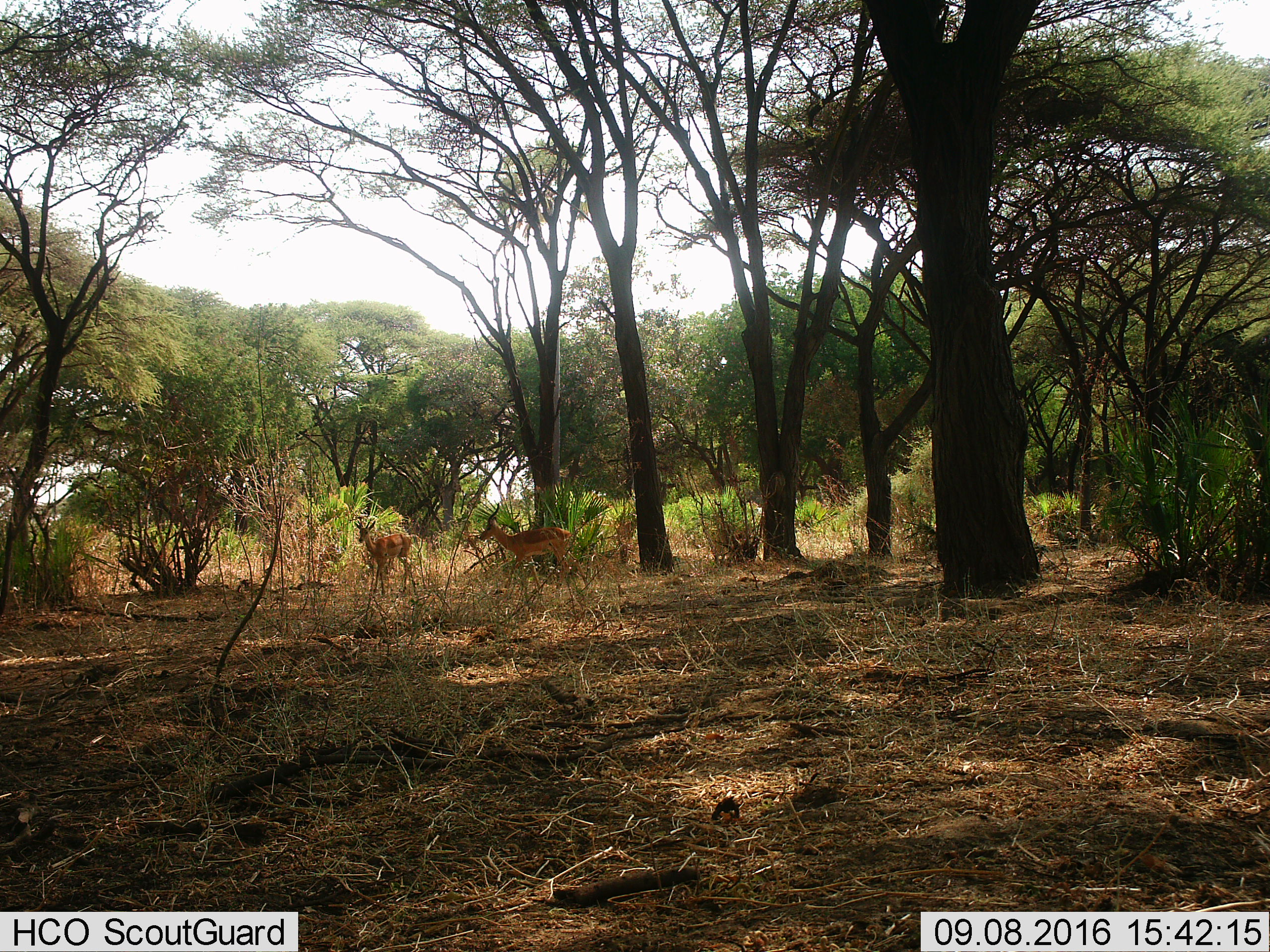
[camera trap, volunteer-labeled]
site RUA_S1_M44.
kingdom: Animalia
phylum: Chordata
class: Mammalia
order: Artiodactyla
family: Bovidae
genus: Aepyceros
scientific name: Aepyceros melampus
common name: impala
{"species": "impala (Aepyceros melampus)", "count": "2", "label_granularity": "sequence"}